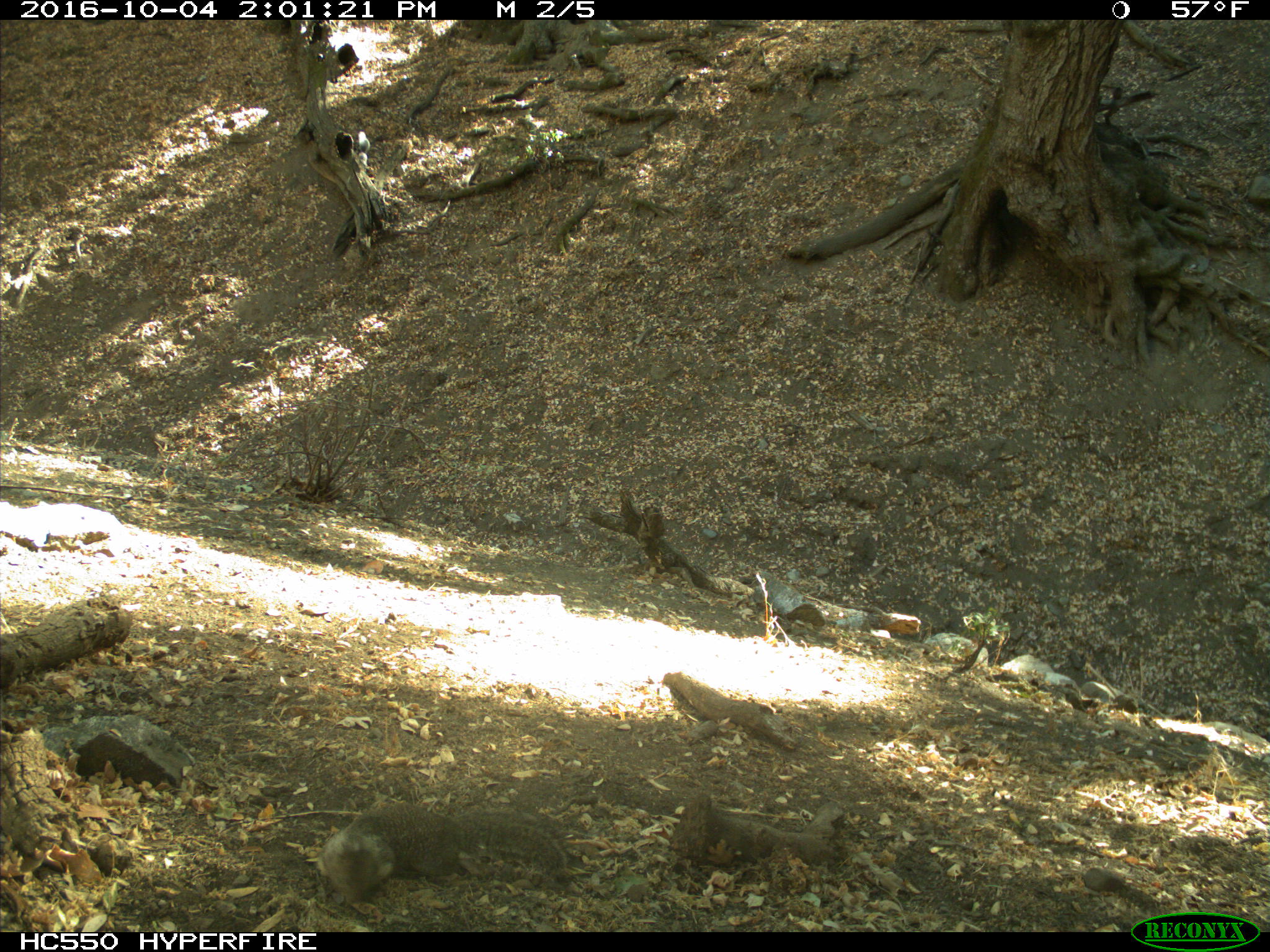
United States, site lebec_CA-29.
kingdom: Animalia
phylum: Chordata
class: Mammalia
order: Rodentia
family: Sciuridae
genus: Otospermophilus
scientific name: Otospermophilus beecheyi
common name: california ground squirrel